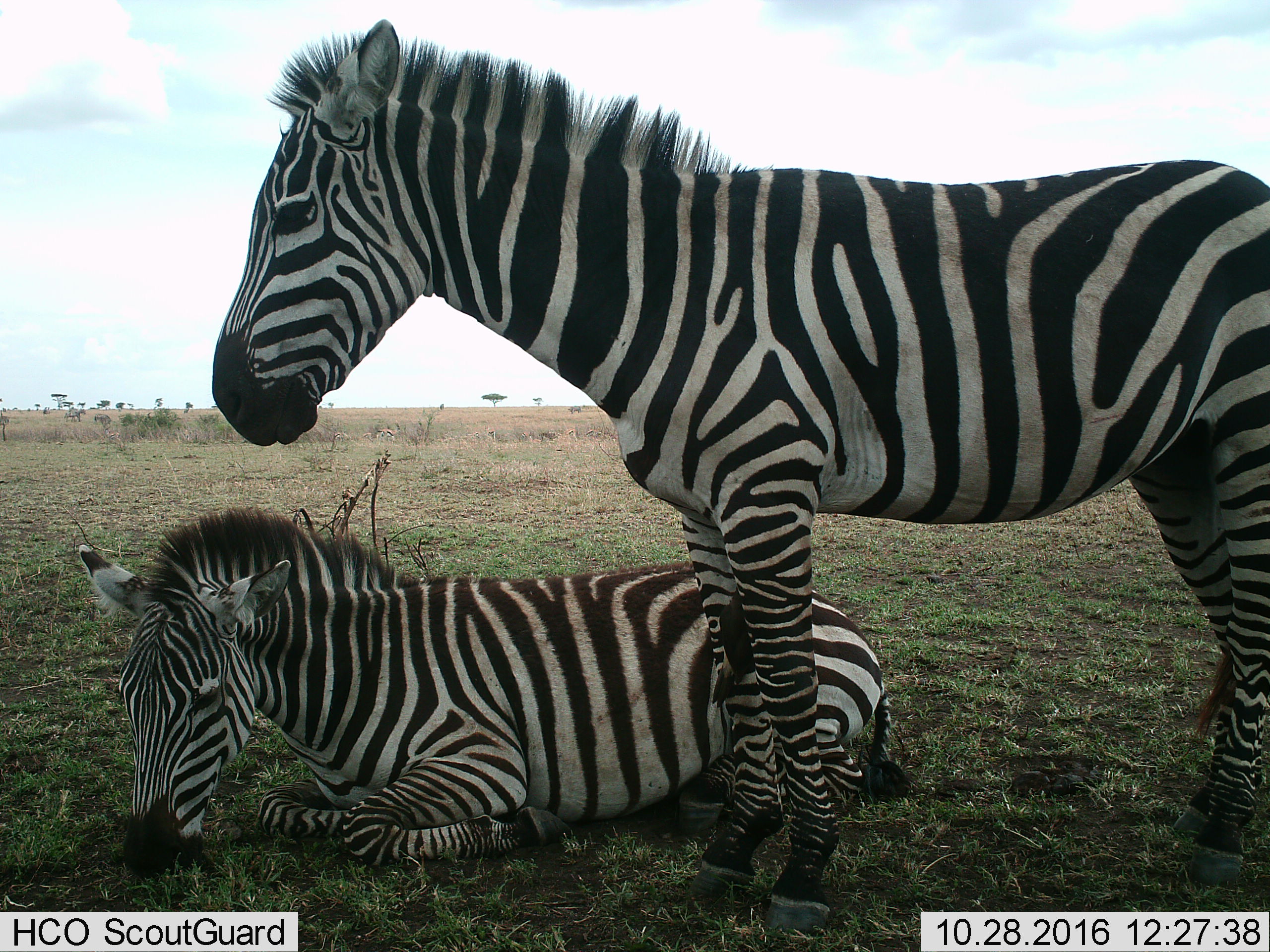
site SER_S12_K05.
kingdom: Animalia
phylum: Chordata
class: Mammalia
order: Perissodactyla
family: Equidae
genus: Equus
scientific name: Equus quagga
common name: plains zebra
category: zebraplains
Zebraplains (plains zebra) (Equus quagga), count 2. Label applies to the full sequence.